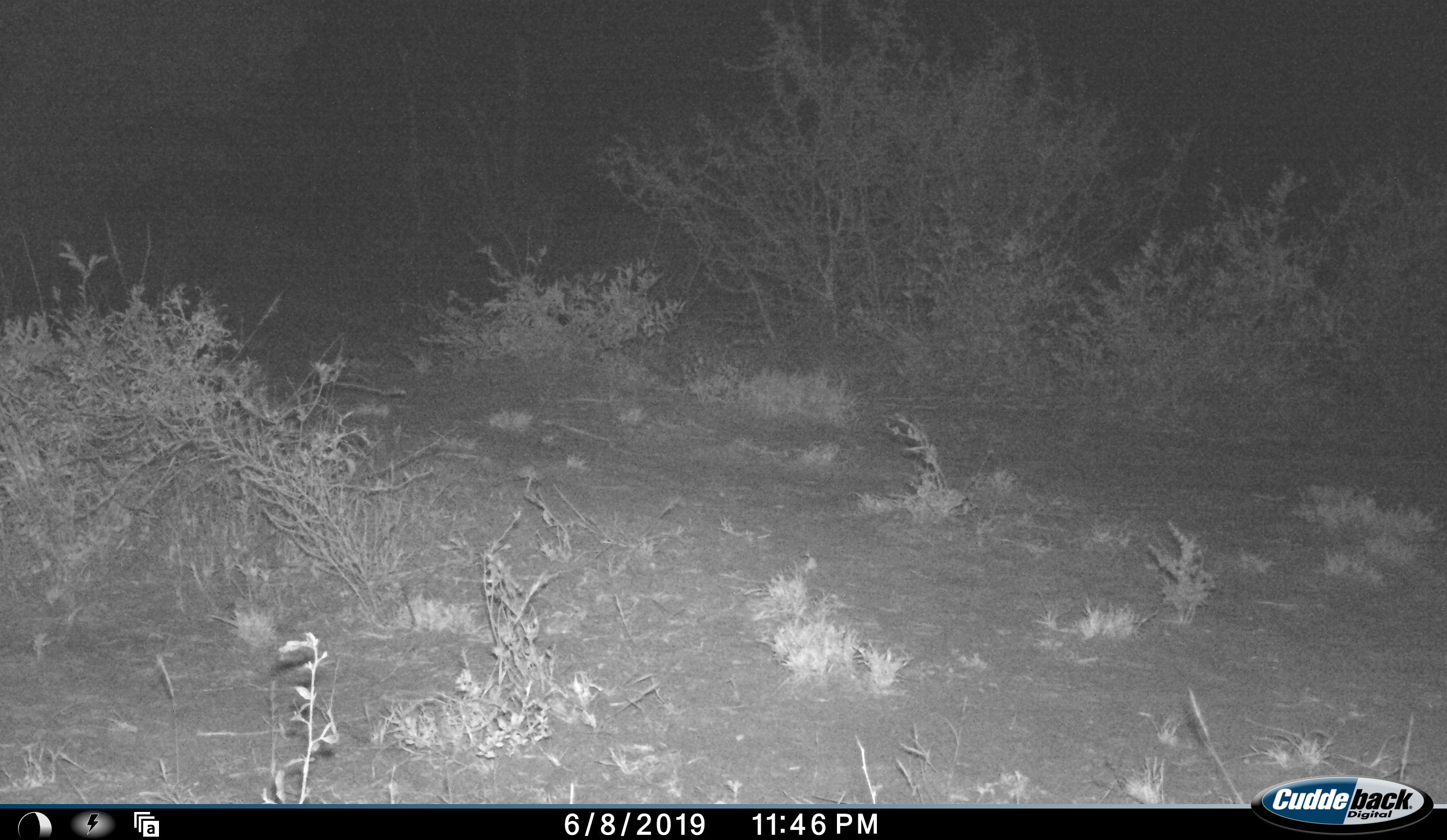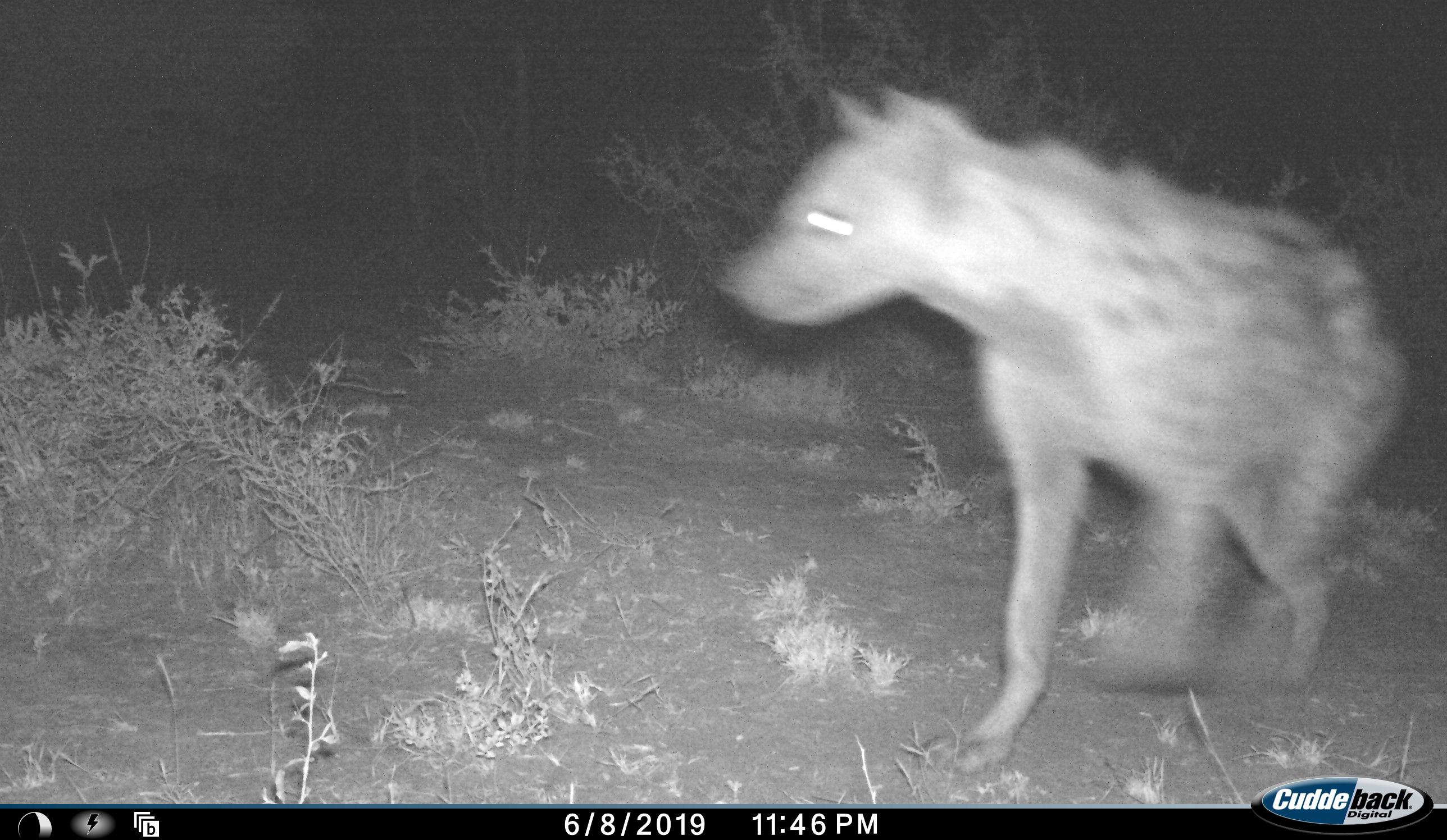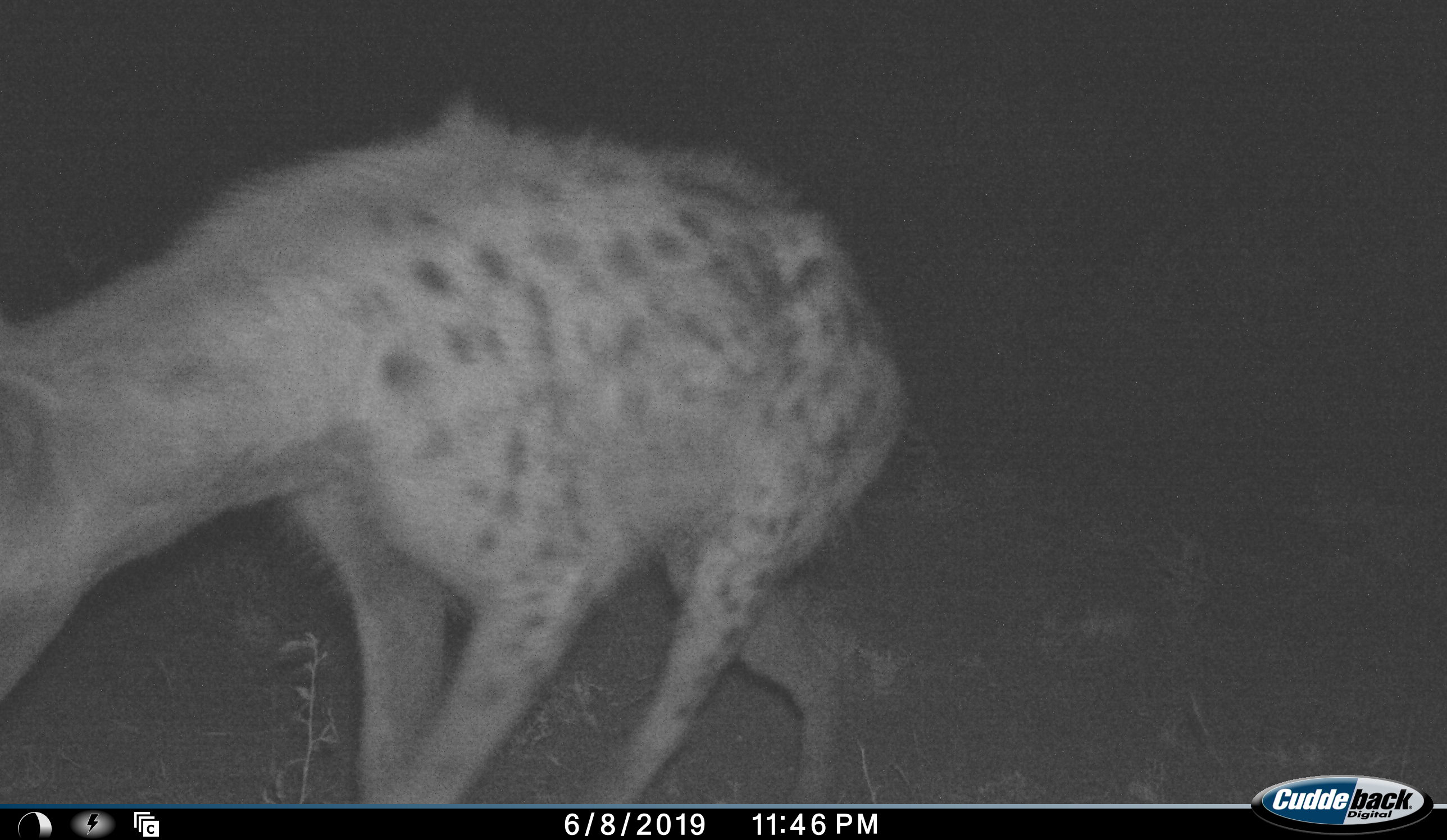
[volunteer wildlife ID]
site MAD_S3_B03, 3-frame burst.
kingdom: Animalia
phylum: Chordata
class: Mammalia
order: Carnivora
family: Hyaenidae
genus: Crocuta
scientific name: Crocuta crocuta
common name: spotted hyena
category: hyenaspotted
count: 1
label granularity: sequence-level